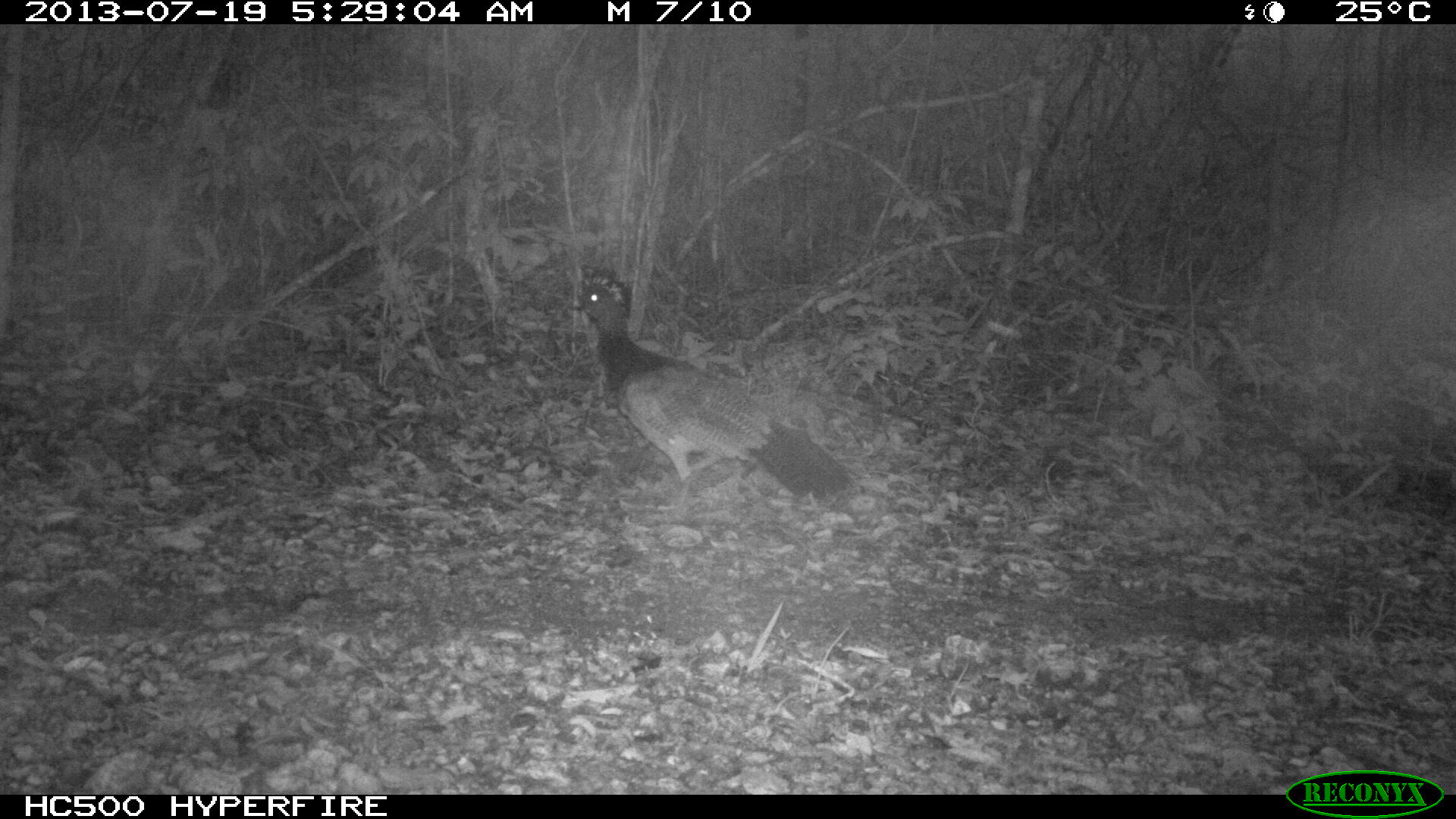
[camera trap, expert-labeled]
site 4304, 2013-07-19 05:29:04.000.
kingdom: Animalia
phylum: Chordata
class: Aves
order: Galliformes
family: Cracidae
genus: Crax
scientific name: Crax rubra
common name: great curassow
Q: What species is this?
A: Crax rubra (great curassow).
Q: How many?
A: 1.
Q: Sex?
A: Female.